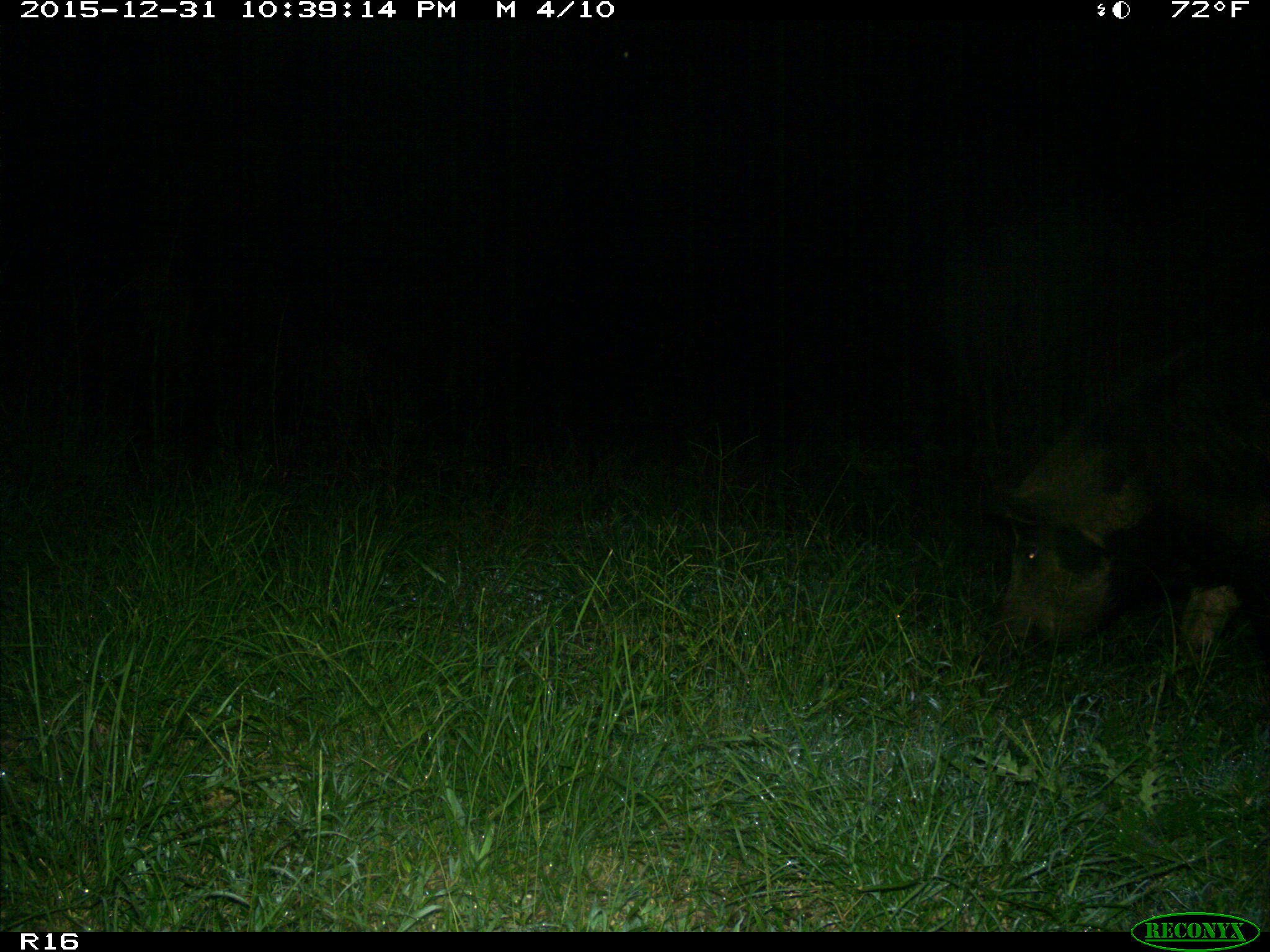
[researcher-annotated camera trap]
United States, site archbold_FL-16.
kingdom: Animalia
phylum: Chordata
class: Mammalia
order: Artiodactyla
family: Suidae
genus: Sus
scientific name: Sus scrofa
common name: wild boar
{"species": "Sus scrofa (wild boar)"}